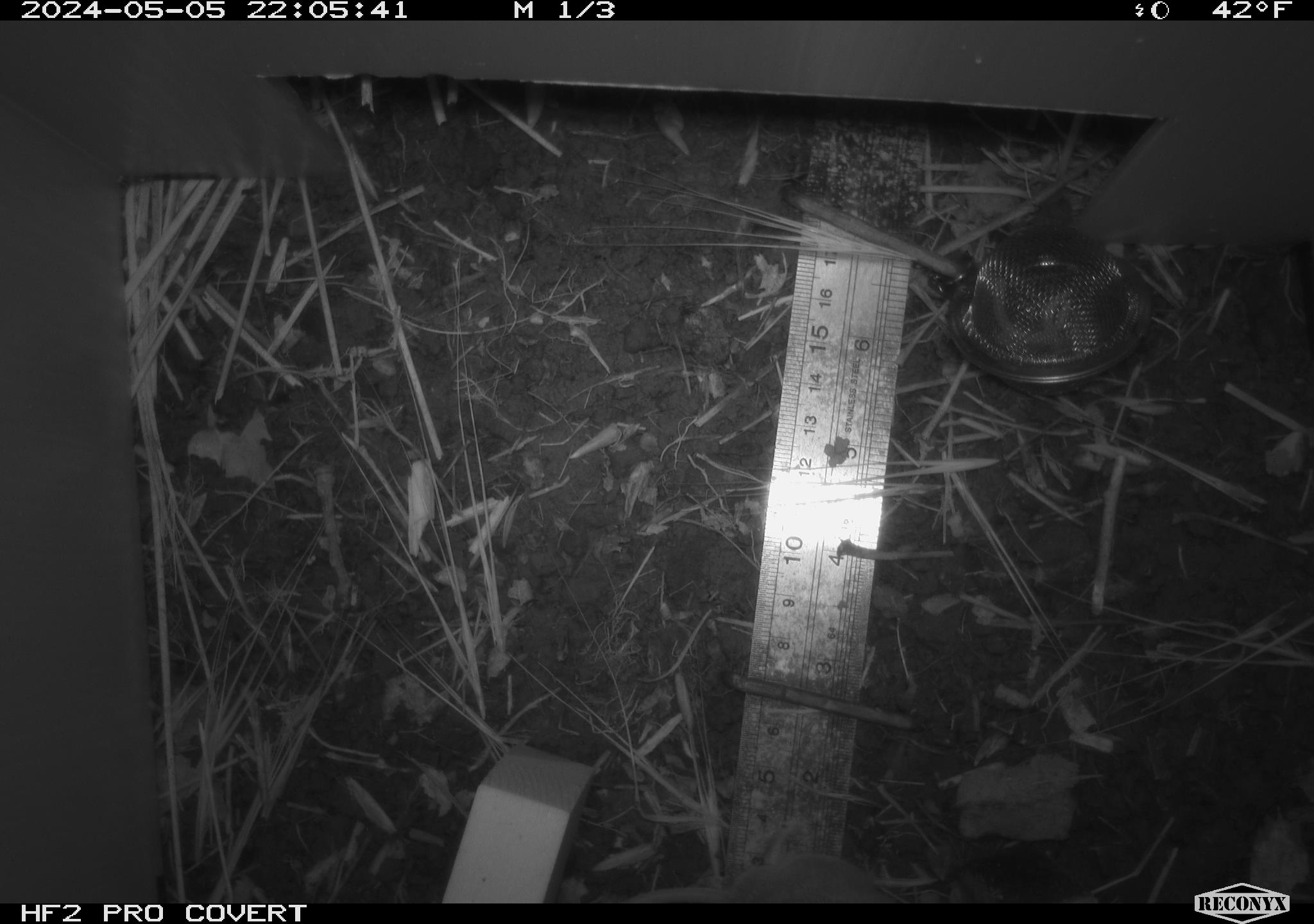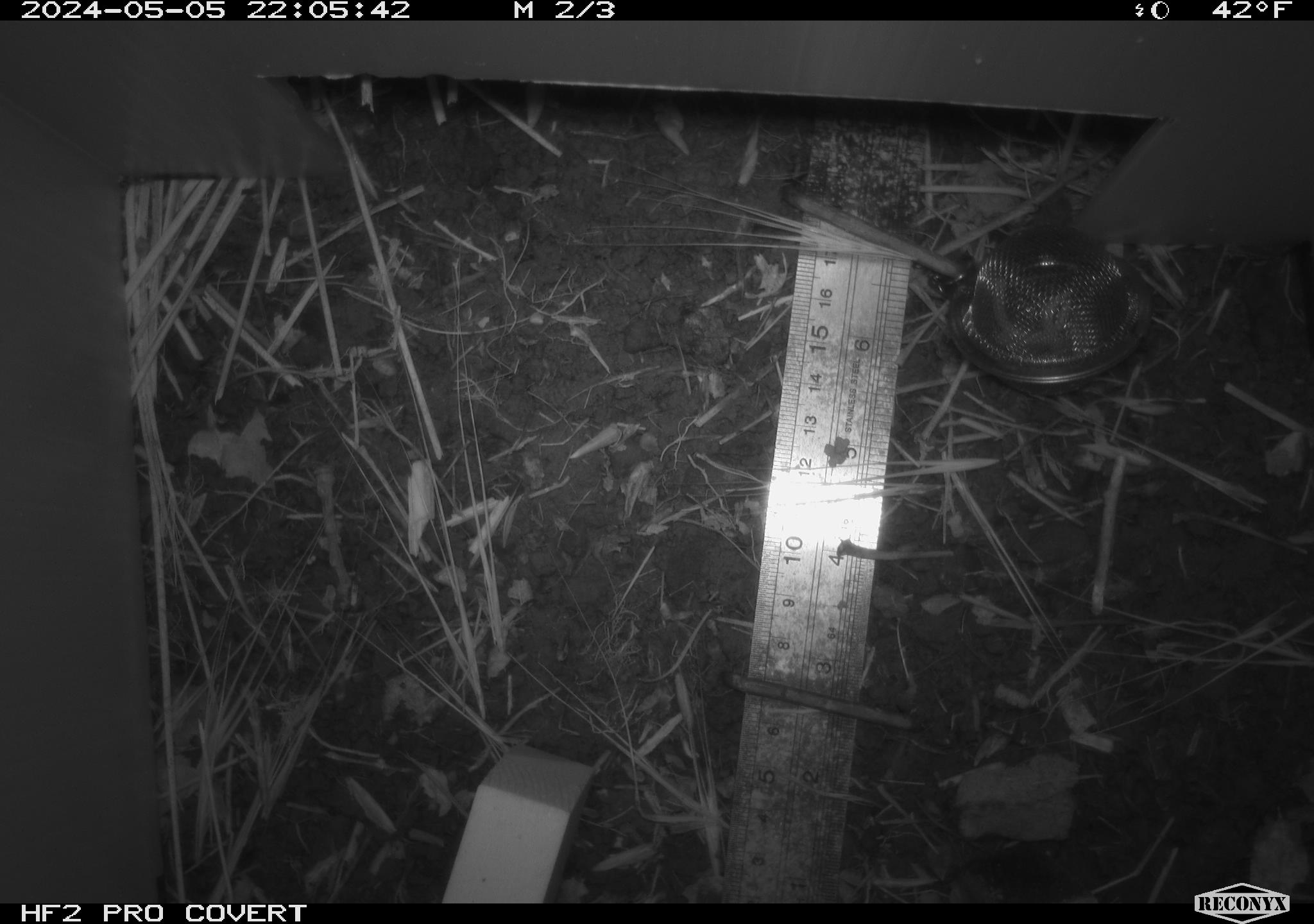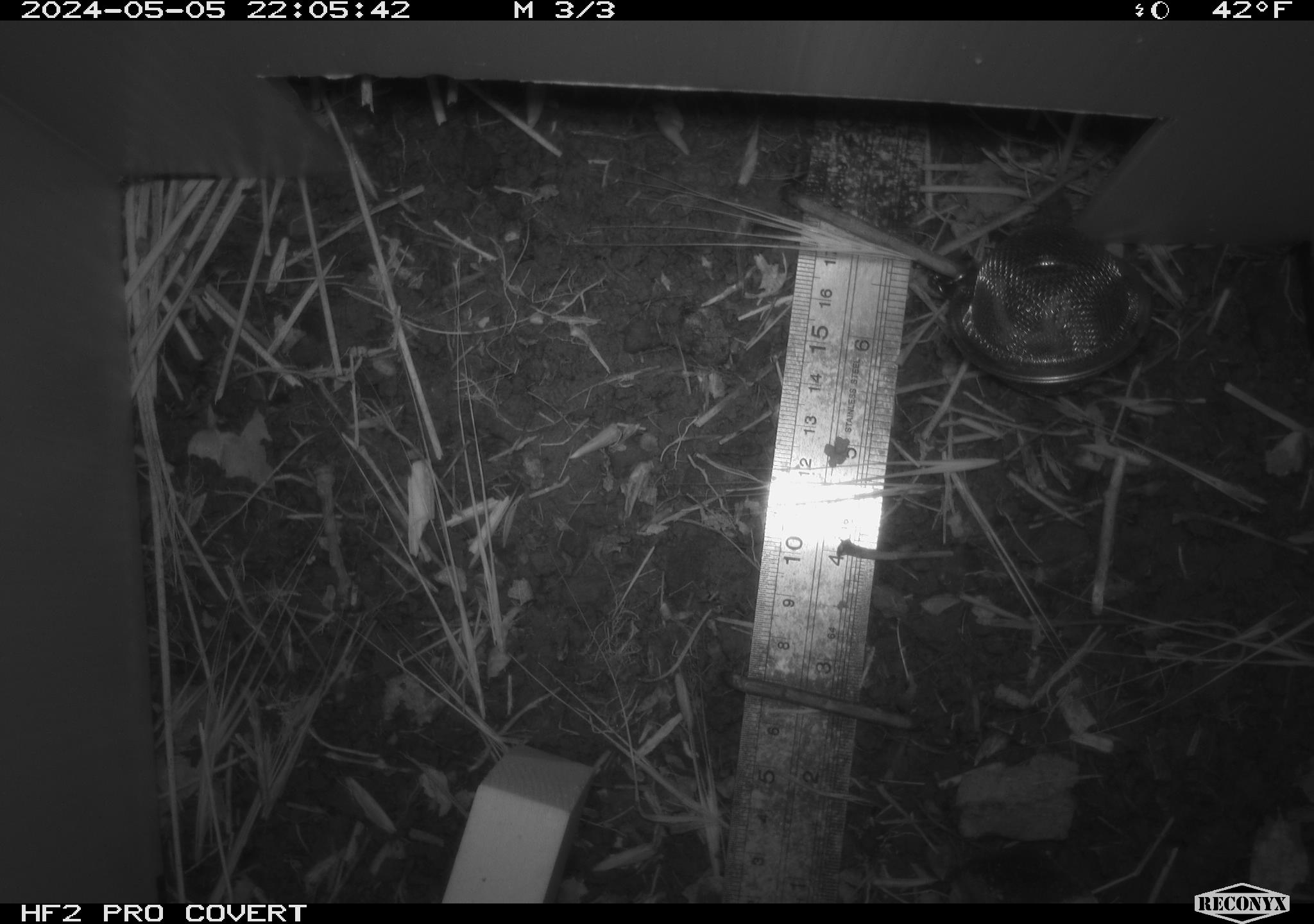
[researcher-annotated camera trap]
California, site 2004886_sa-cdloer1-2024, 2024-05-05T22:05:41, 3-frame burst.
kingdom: Animalia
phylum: Chordata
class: Mammalia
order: Rodentia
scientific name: Rodentia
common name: mouse species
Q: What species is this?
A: Mouse species (Rodentia).